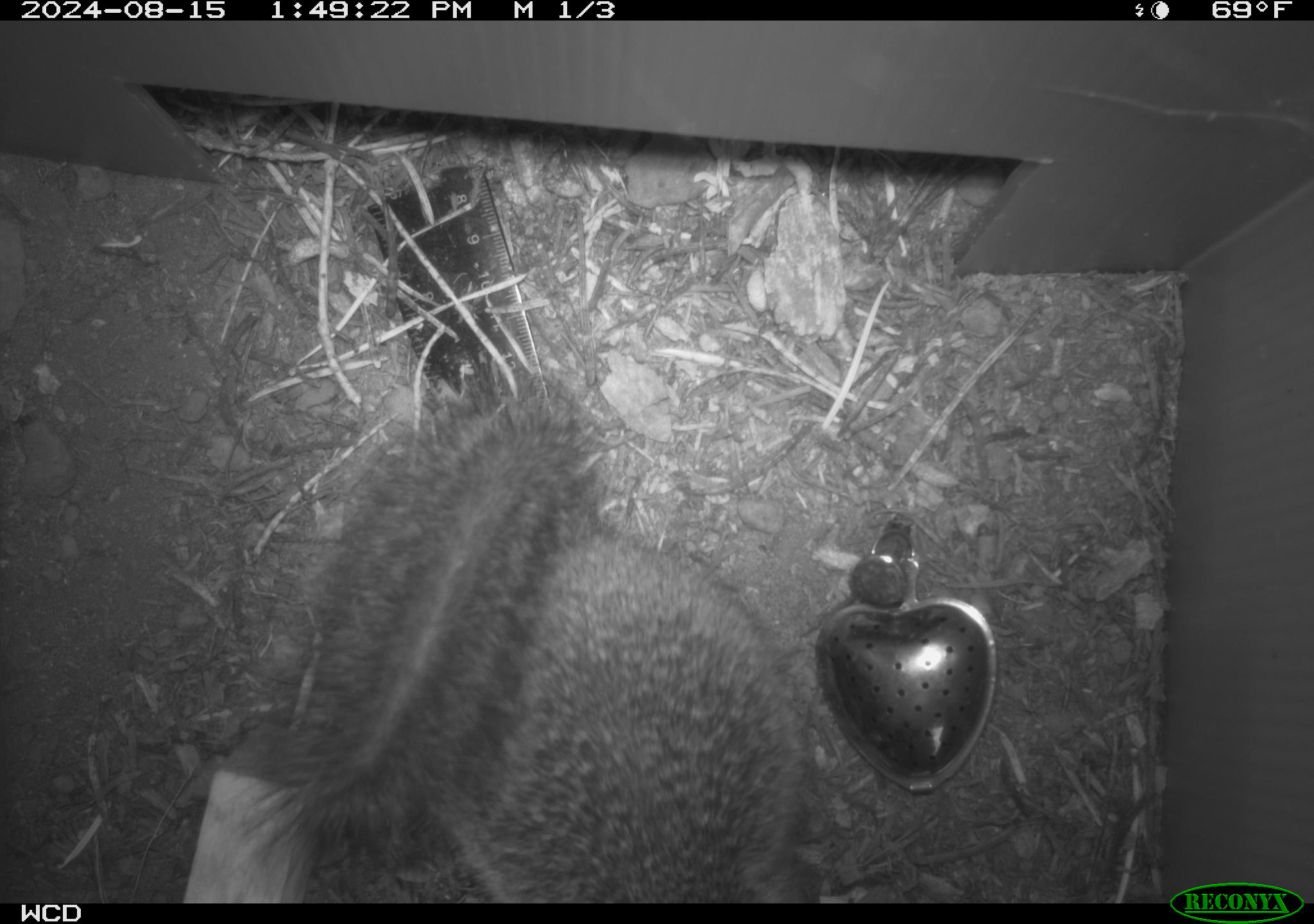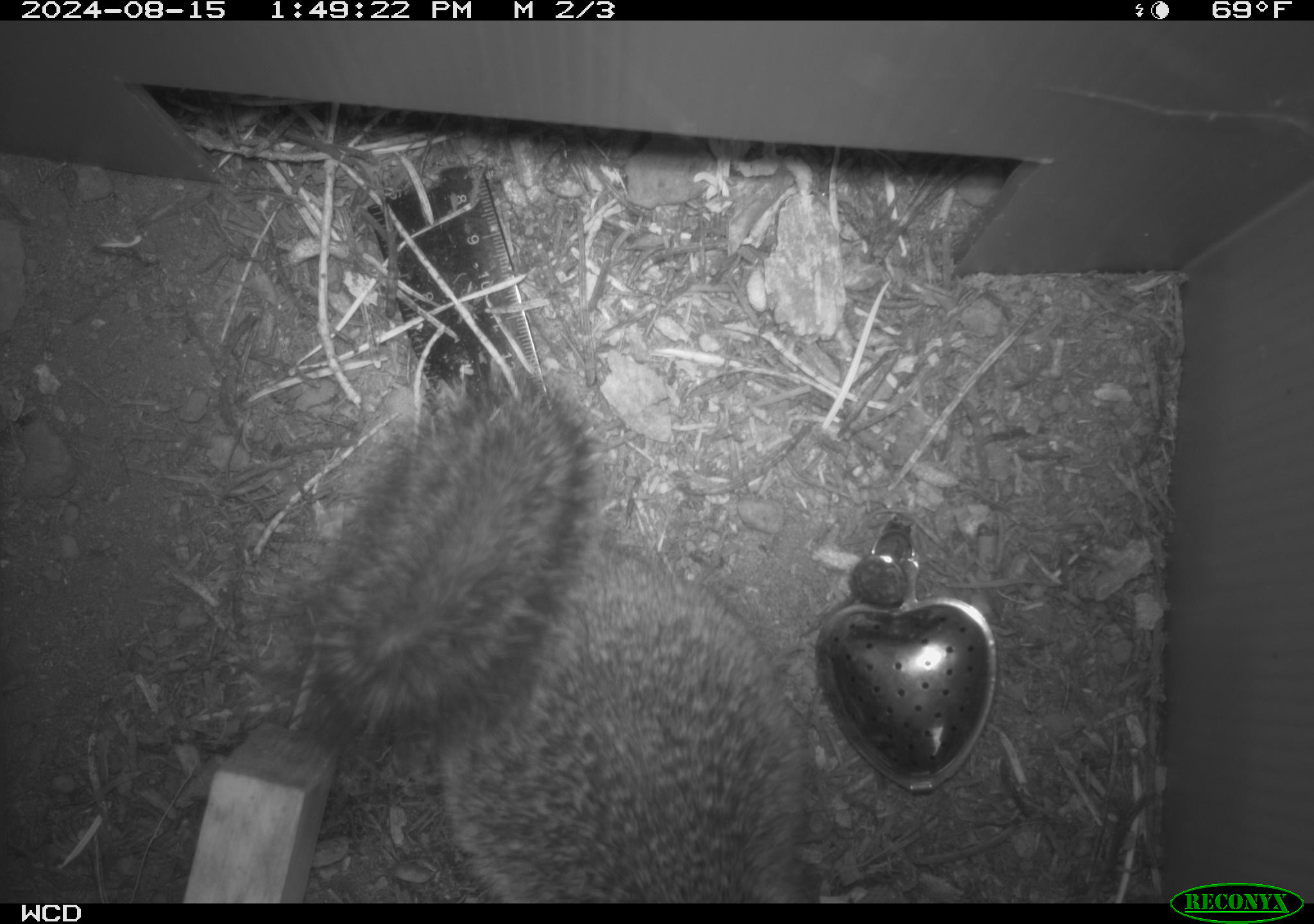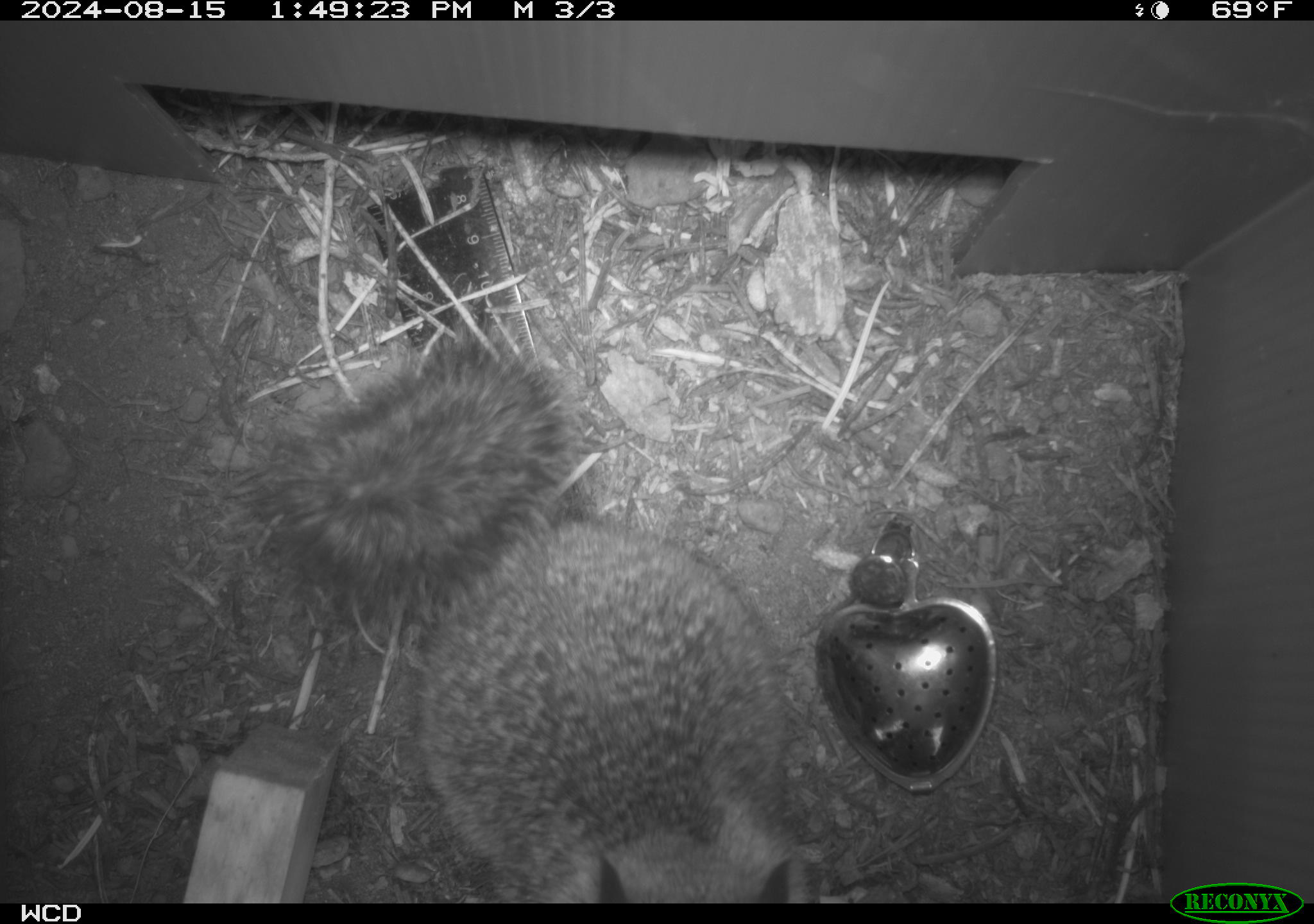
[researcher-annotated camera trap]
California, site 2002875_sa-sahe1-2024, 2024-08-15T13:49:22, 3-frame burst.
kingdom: Animalia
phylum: Chordata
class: Mammalia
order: Rodentia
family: Sciuridae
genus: Otospermophilus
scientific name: Otospermophilus beecheyi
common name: california ground squirrel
California ground squirrel (Otospermophilus beecheyi).